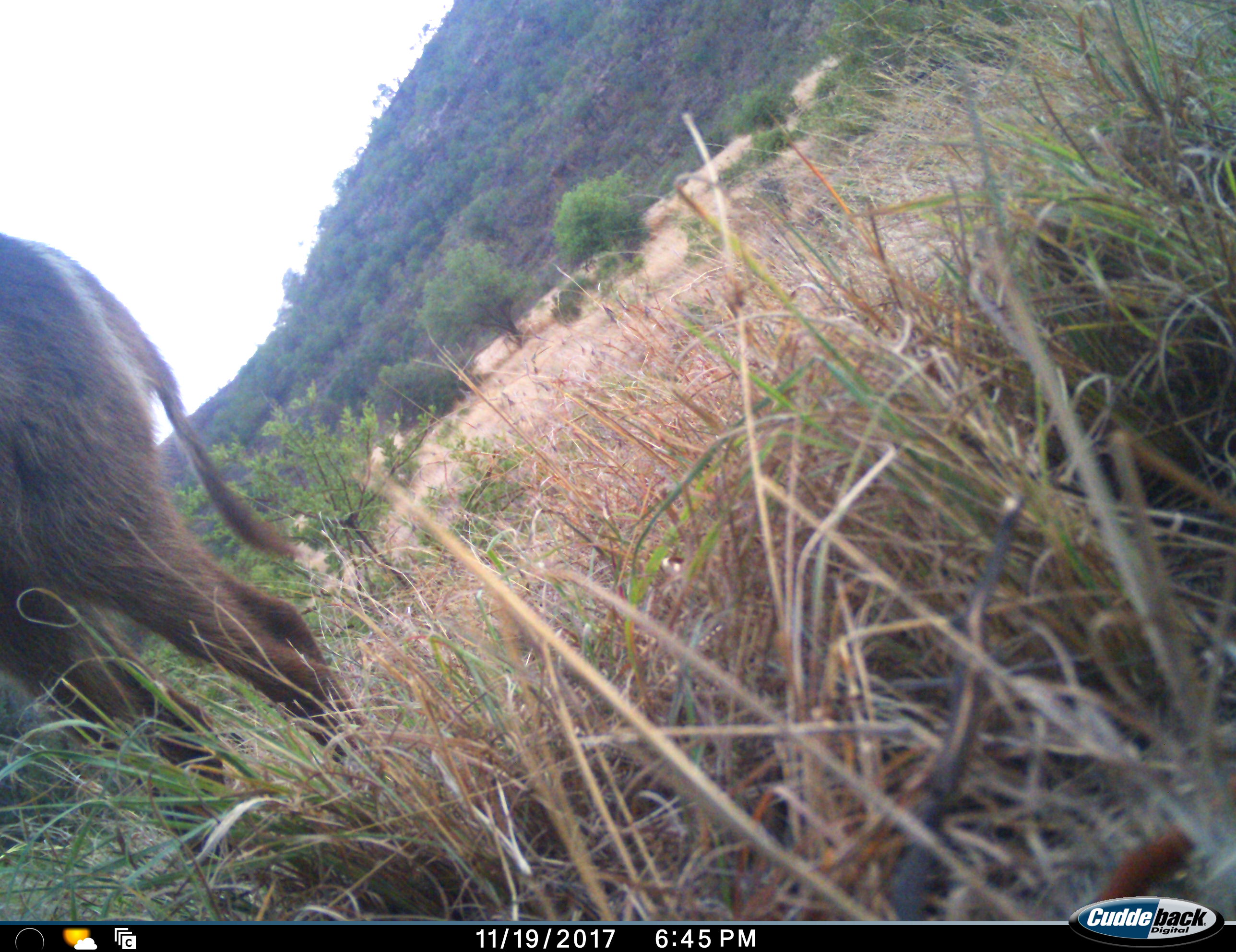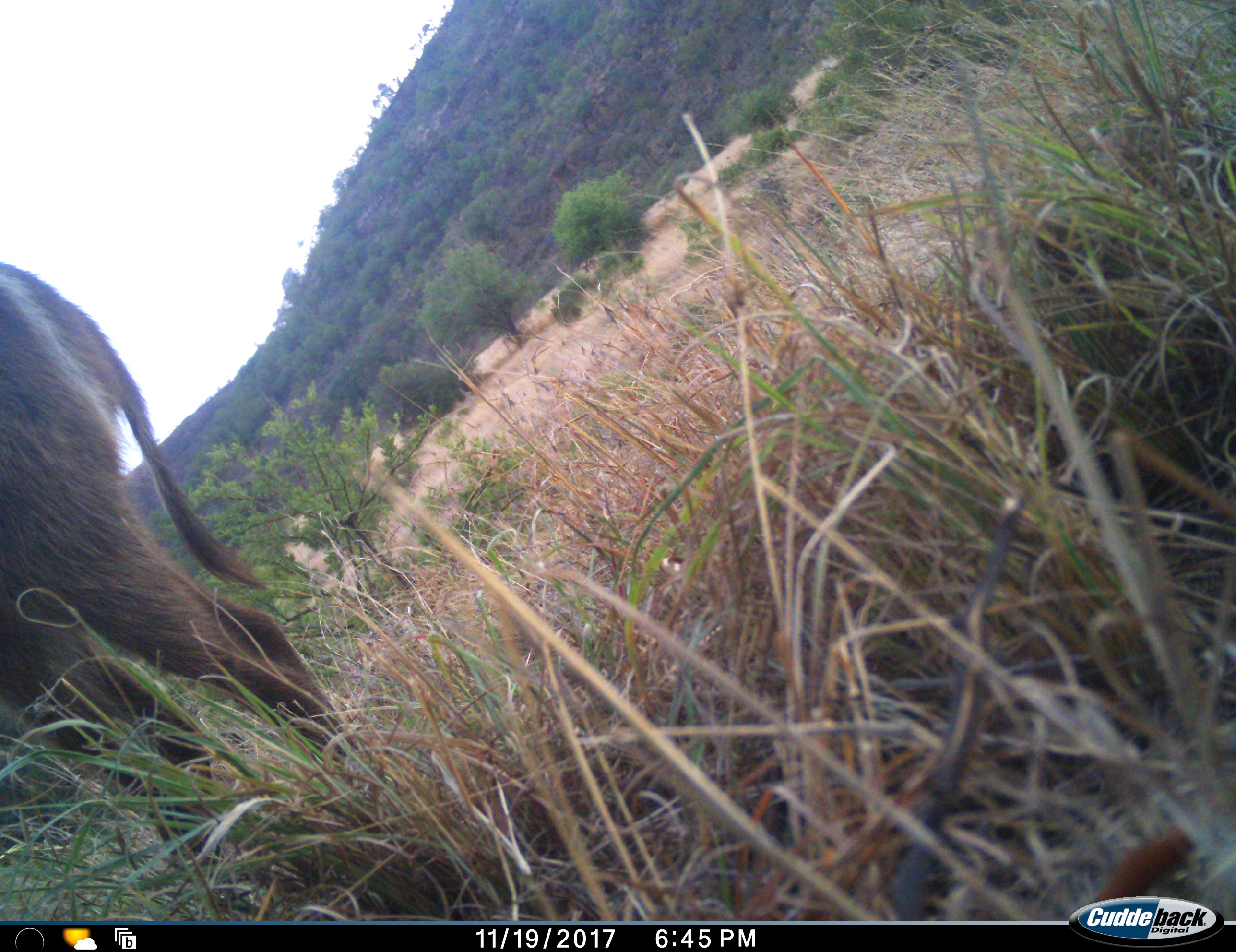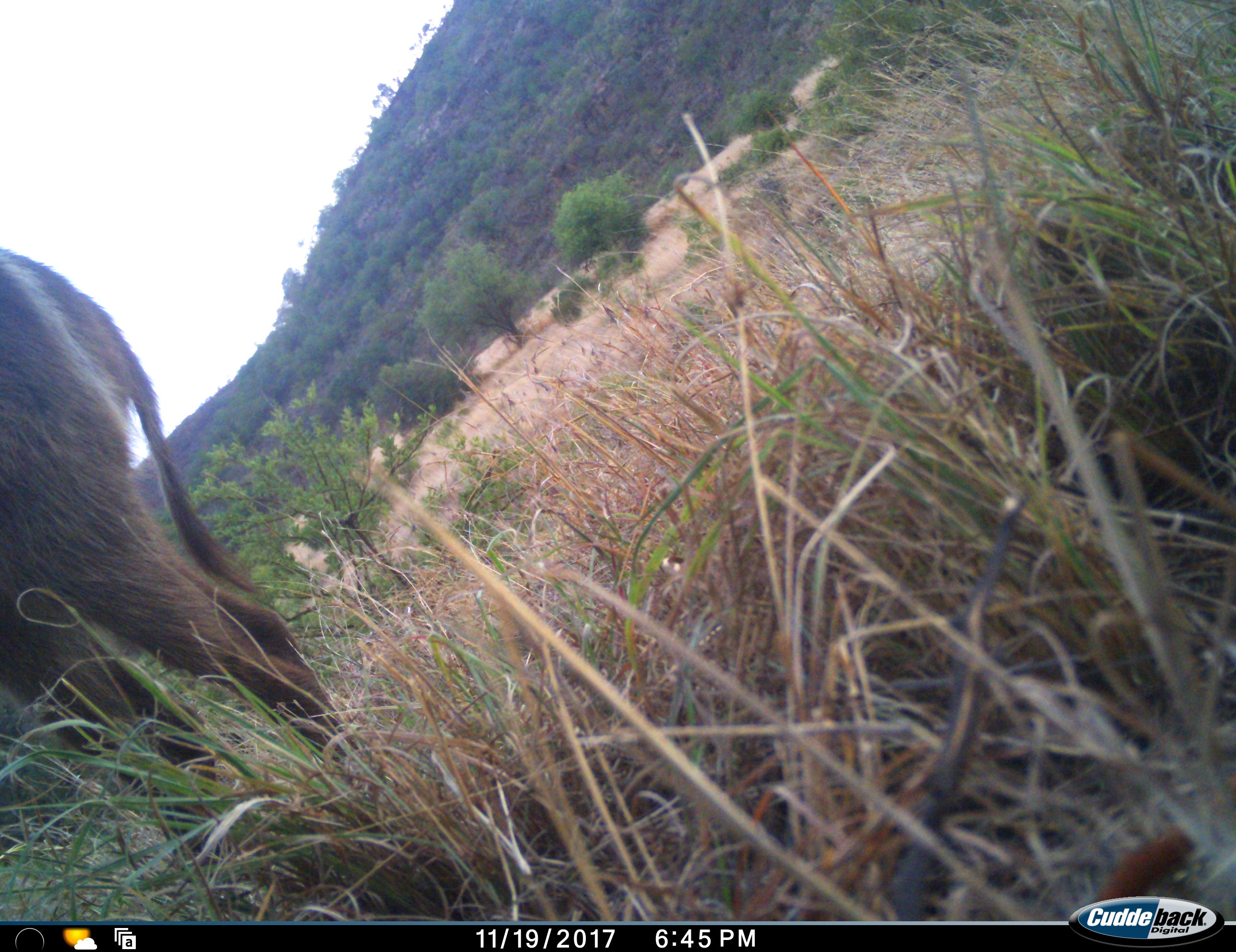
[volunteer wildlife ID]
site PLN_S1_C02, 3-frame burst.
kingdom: Animalia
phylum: Chordata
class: Mammalia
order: Artiodactyla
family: Bovidae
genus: Kobus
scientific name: Kobus ellipsiprymnus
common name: waterbuck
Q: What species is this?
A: Waterbuck (Kobus ellipsiprymnus).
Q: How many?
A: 1.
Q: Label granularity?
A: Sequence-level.